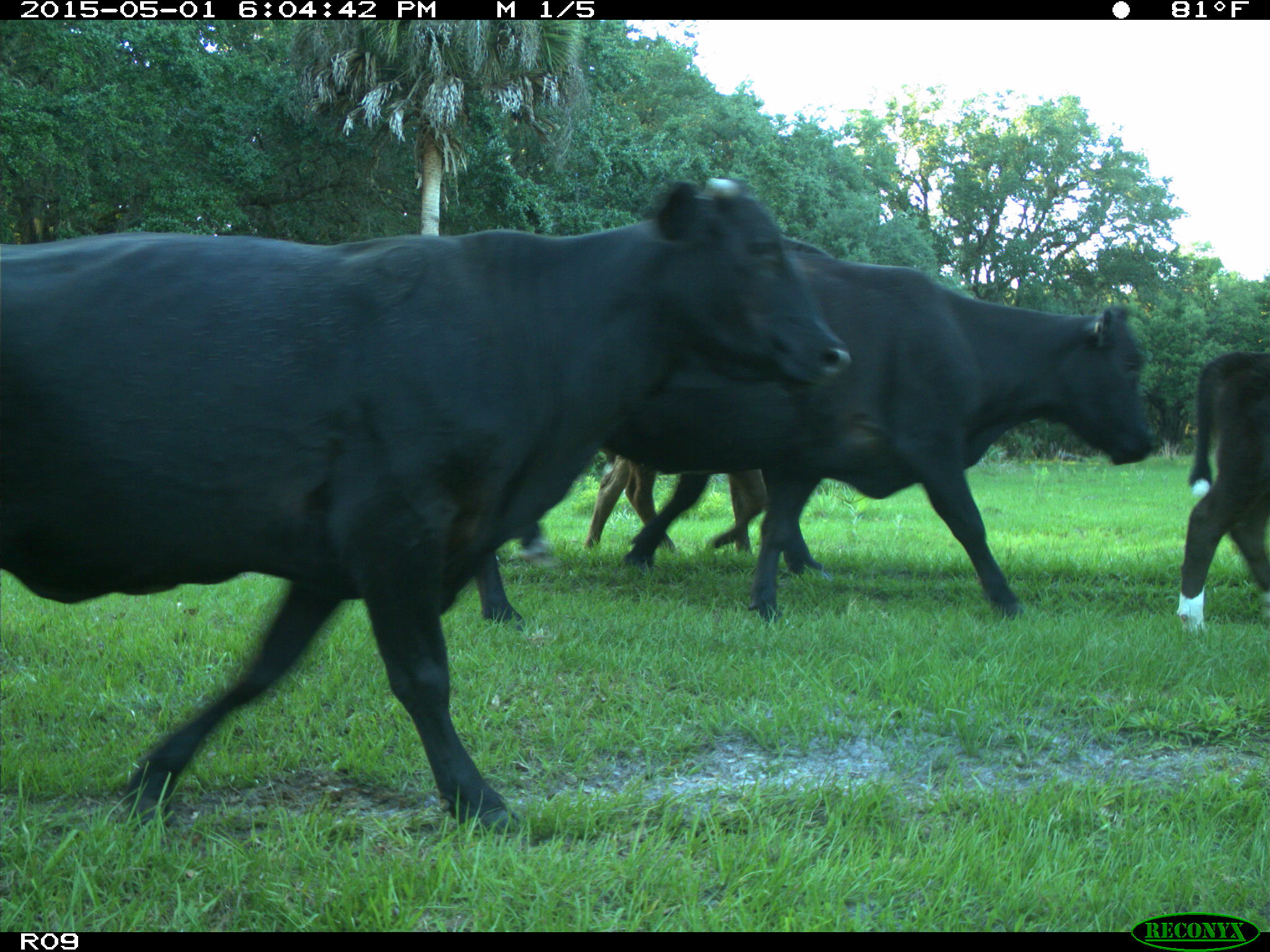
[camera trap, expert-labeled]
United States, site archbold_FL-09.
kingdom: Animalia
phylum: Chordata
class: Mammalia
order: Artiodactyla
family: Bovidae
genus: Bos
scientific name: Bos taurus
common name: domestic cow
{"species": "Bos taurus (domestic cow)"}